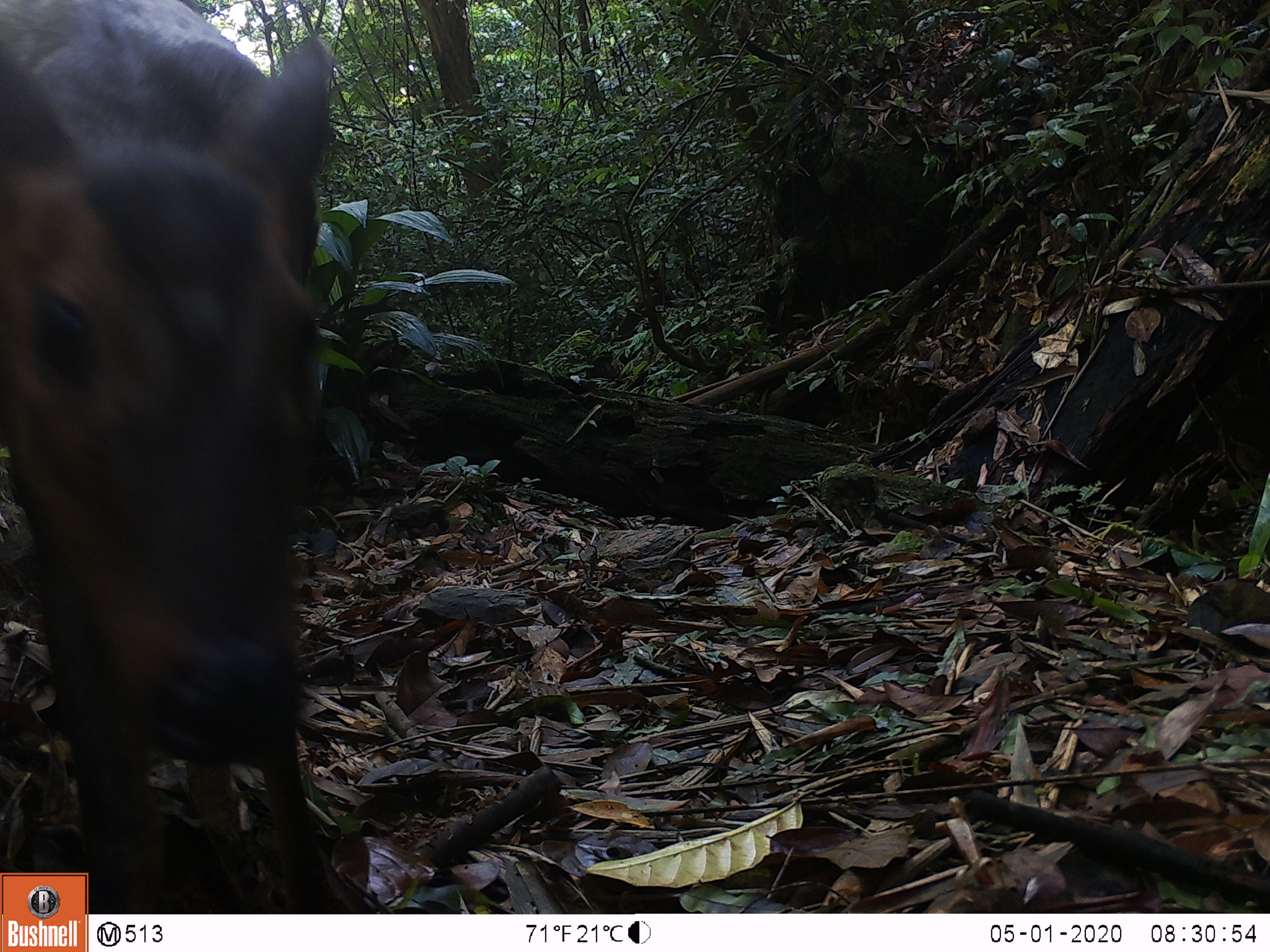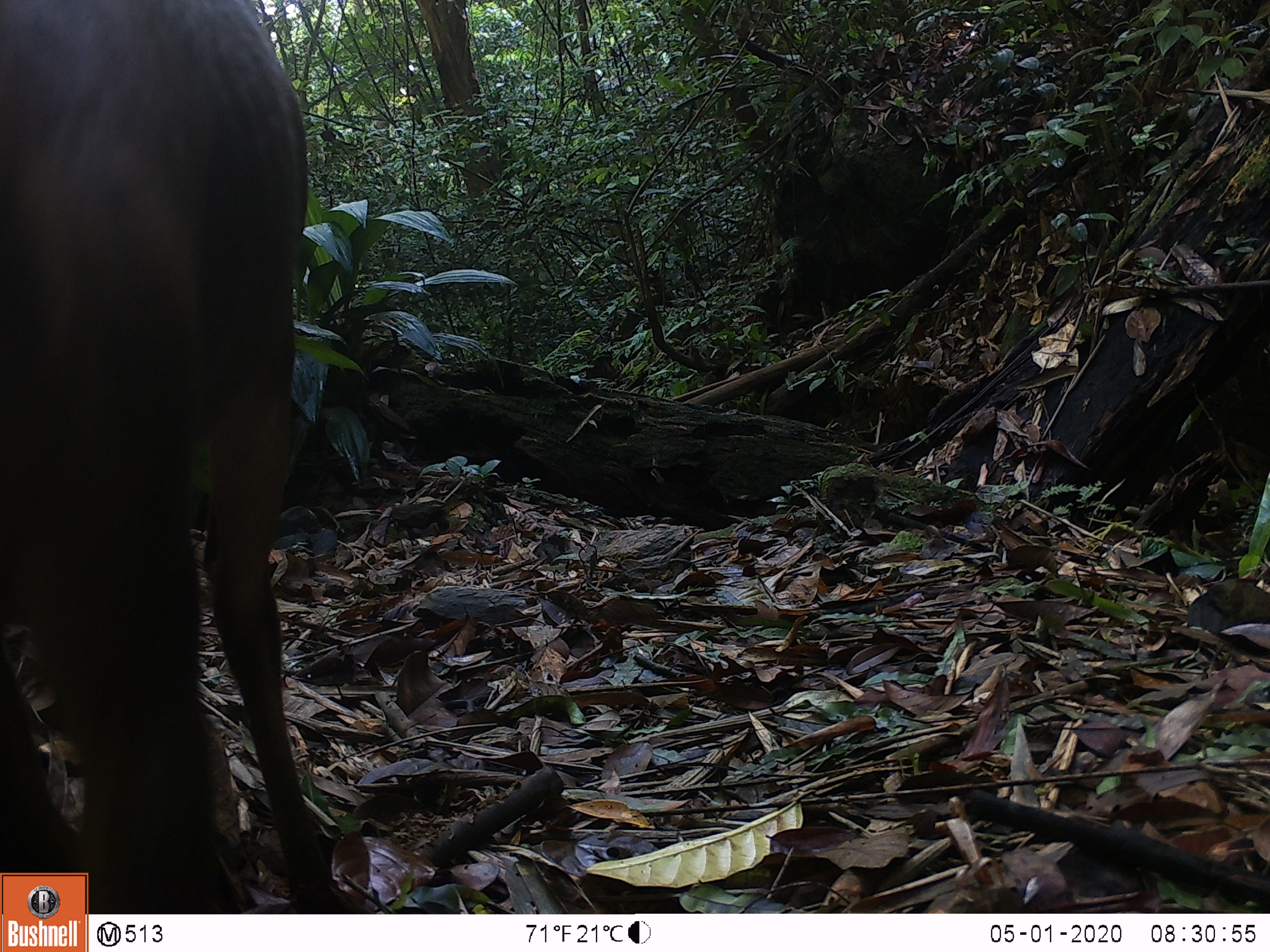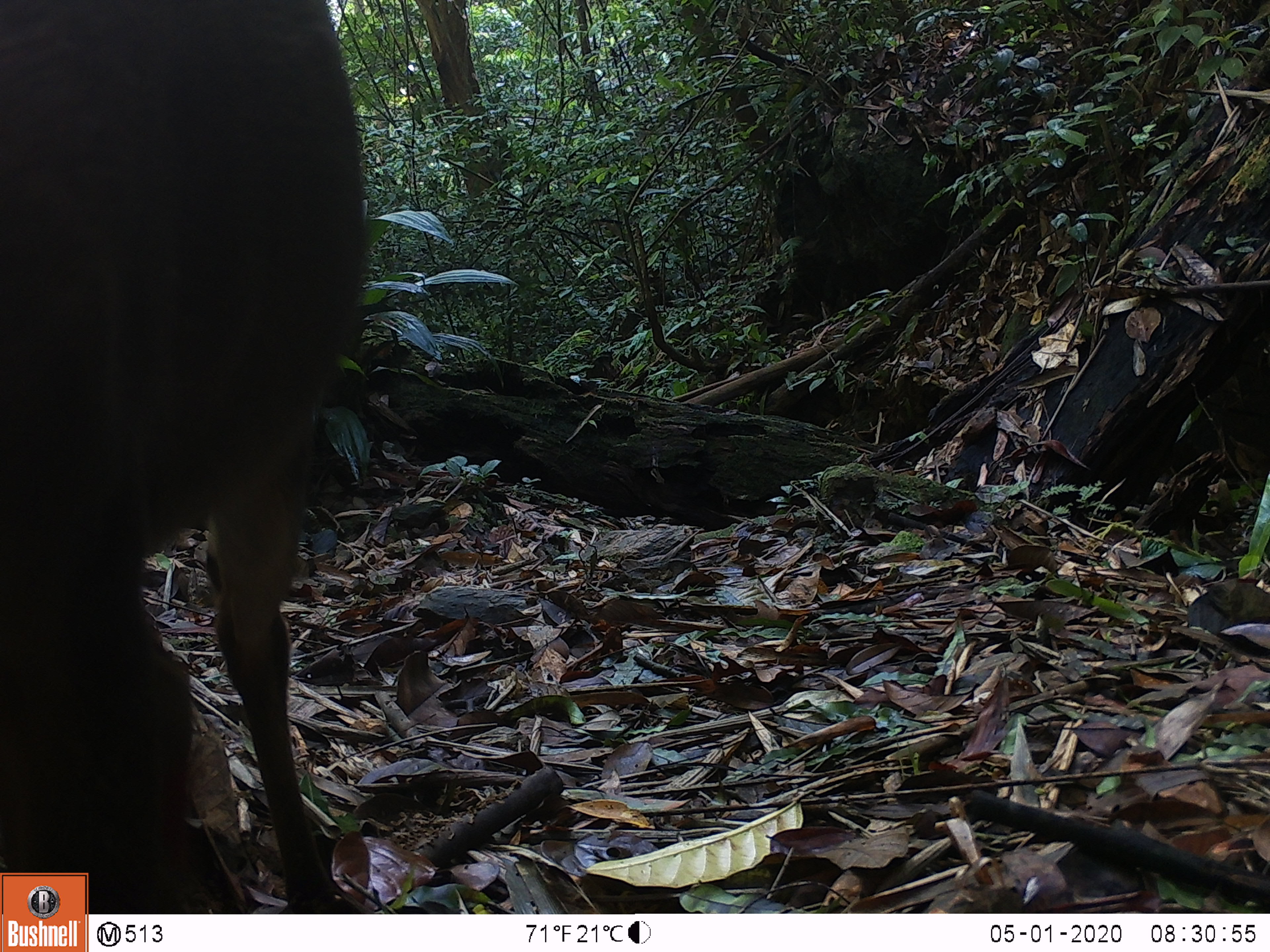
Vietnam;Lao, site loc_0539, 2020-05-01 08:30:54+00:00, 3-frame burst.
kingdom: Animalia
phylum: Chordata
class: Mammalia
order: Artiodactyla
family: Cervidae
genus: Muntiacus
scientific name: Muntiacus vuquangensis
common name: large-antlered muntjac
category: large antlered muntjac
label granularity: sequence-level